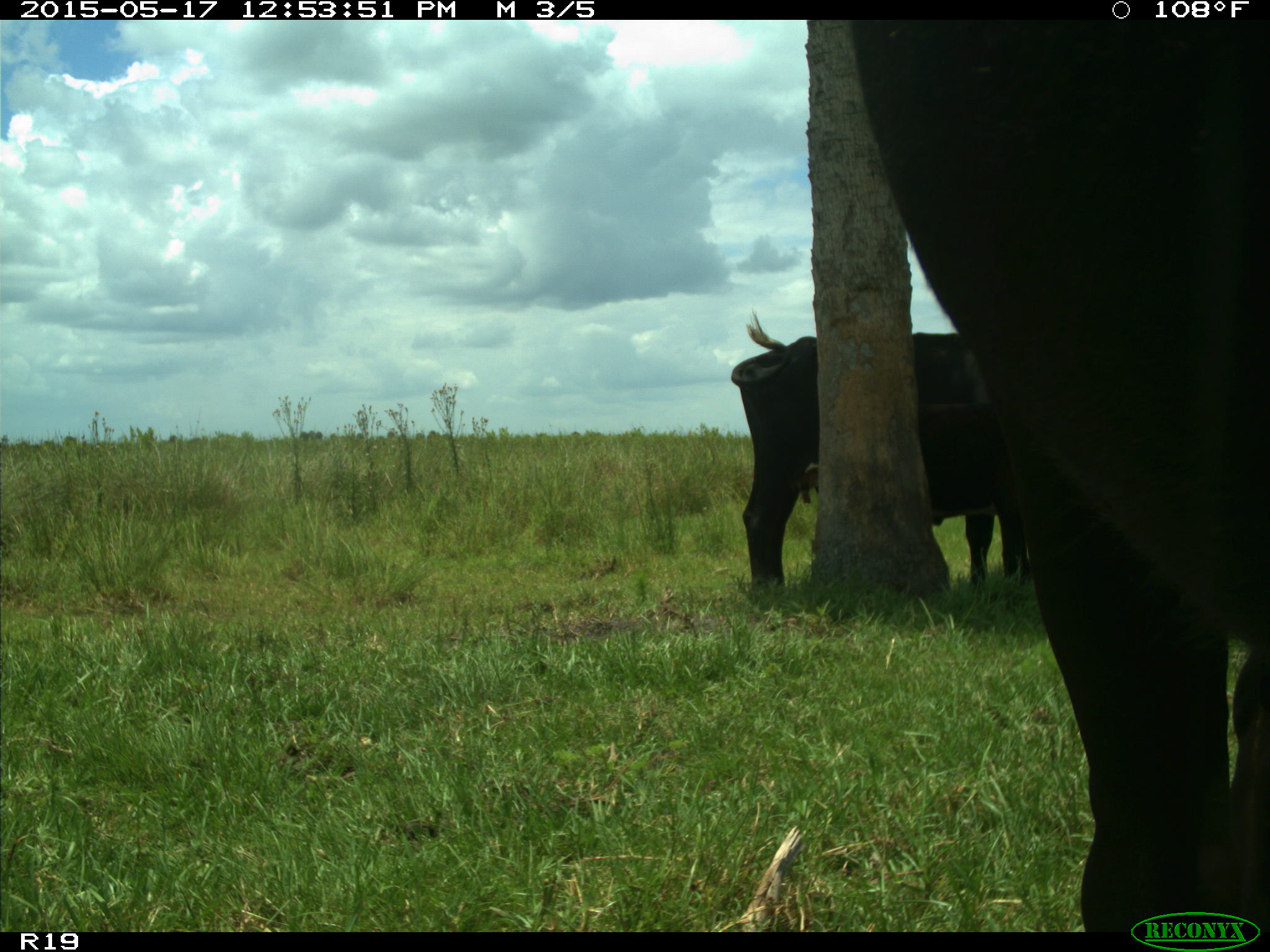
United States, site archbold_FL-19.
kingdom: Animalia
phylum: Chordata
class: Mammalia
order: Artiodactyla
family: Bovidae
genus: Bos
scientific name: Bos taurus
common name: domestic cow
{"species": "Bos taurus (domestic cow)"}